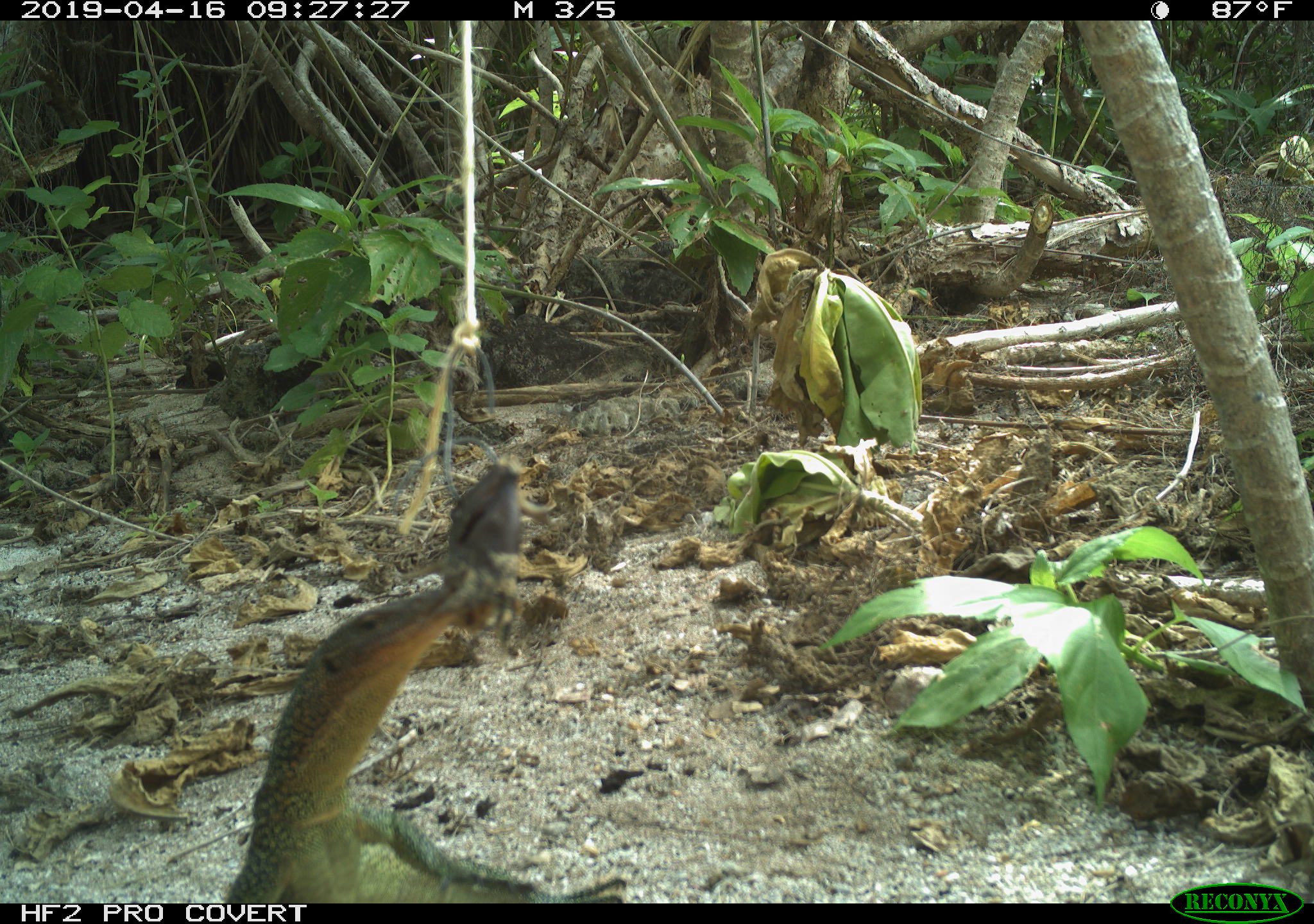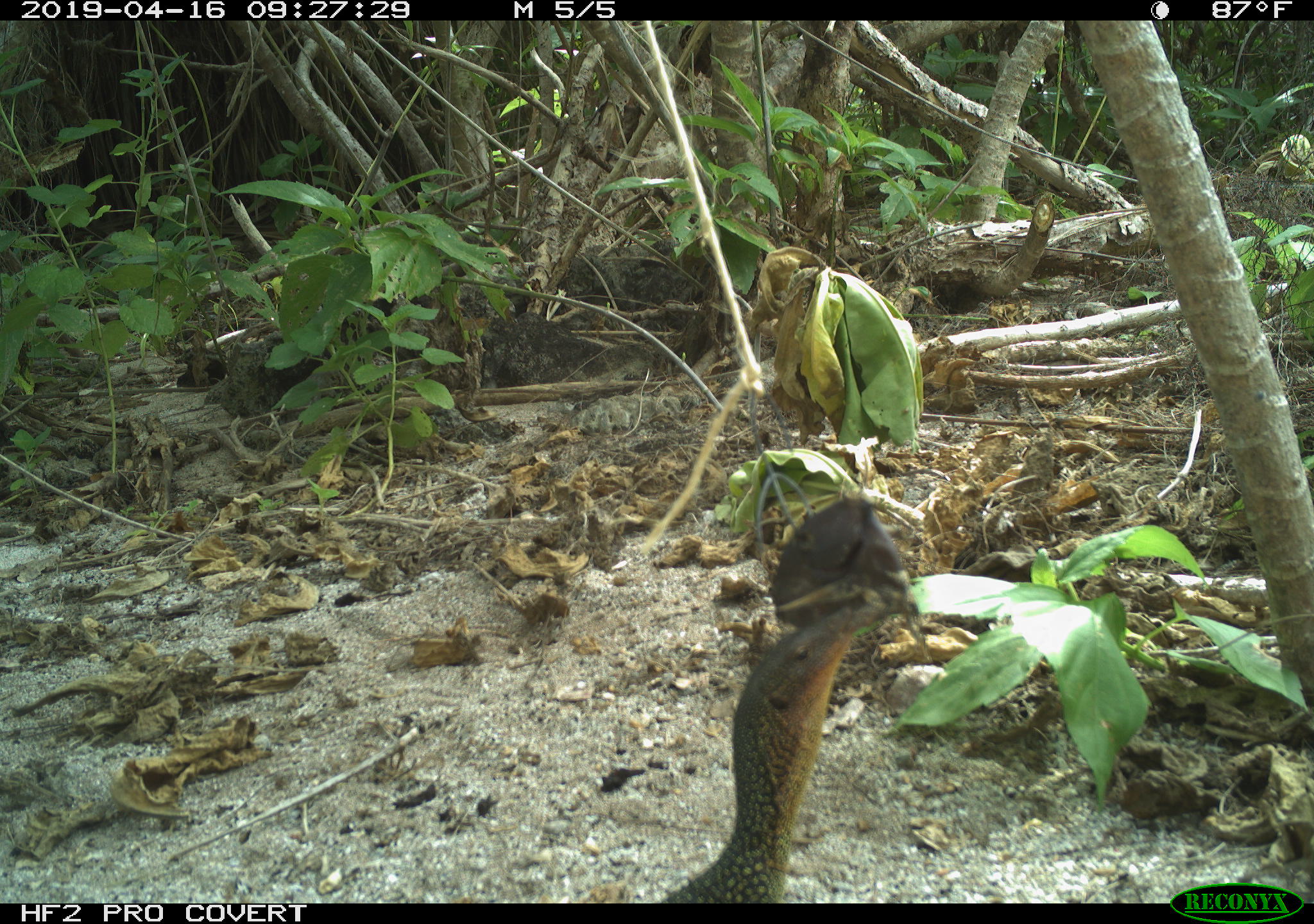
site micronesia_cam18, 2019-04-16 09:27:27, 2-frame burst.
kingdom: Animalia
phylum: Chordata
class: Reptilia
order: Squamata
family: Varanidae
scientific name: Varanidae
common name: monitor lizard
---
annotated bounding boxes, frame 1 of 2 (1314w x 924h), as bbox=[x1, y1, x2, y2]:
monitor lizard: bbox=[214, 556, 577, 907]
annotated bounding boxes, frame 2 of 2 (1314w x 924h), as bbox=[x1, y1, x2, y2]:
monitor lizard: bbox=[642, 606, 862, 897]